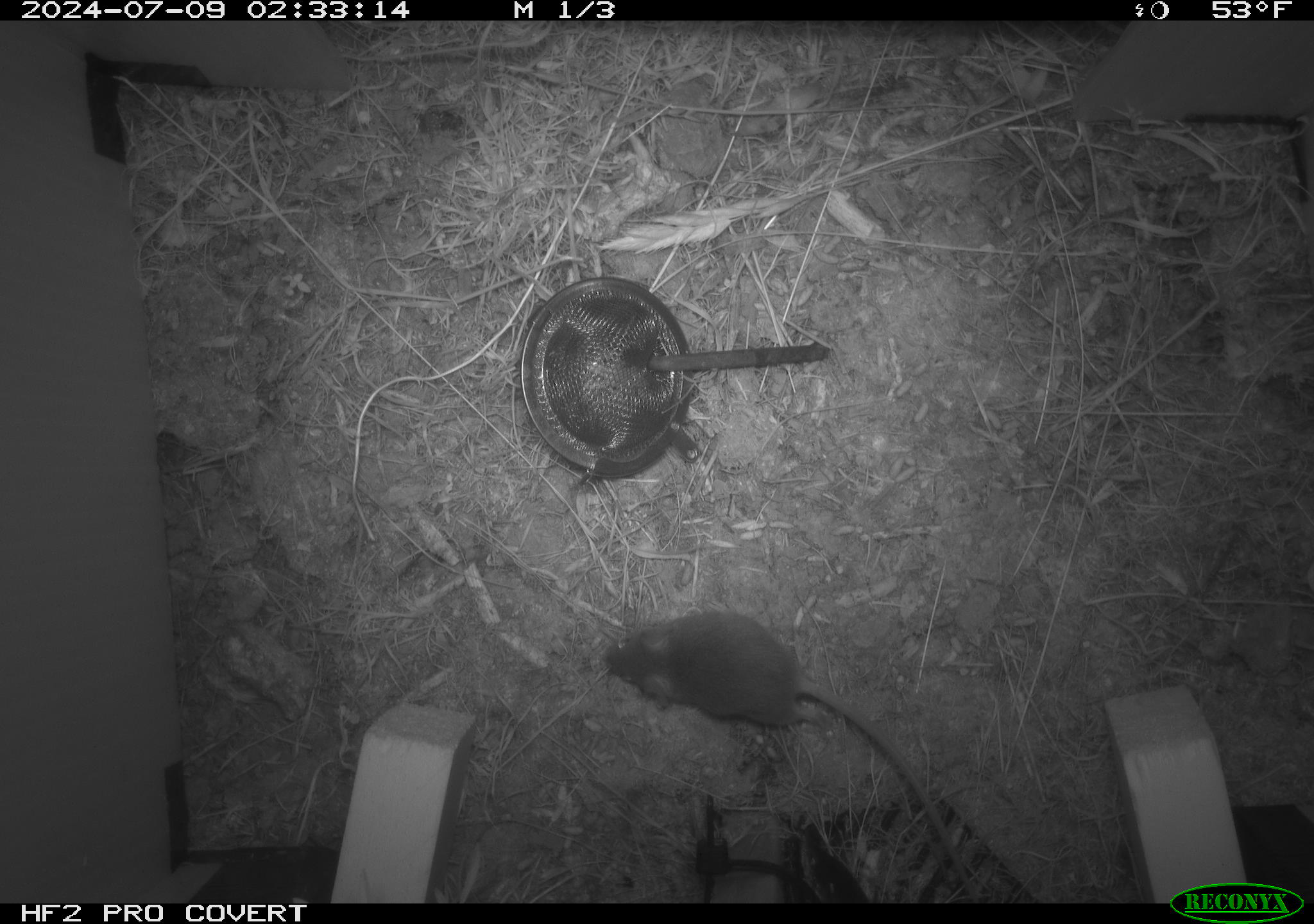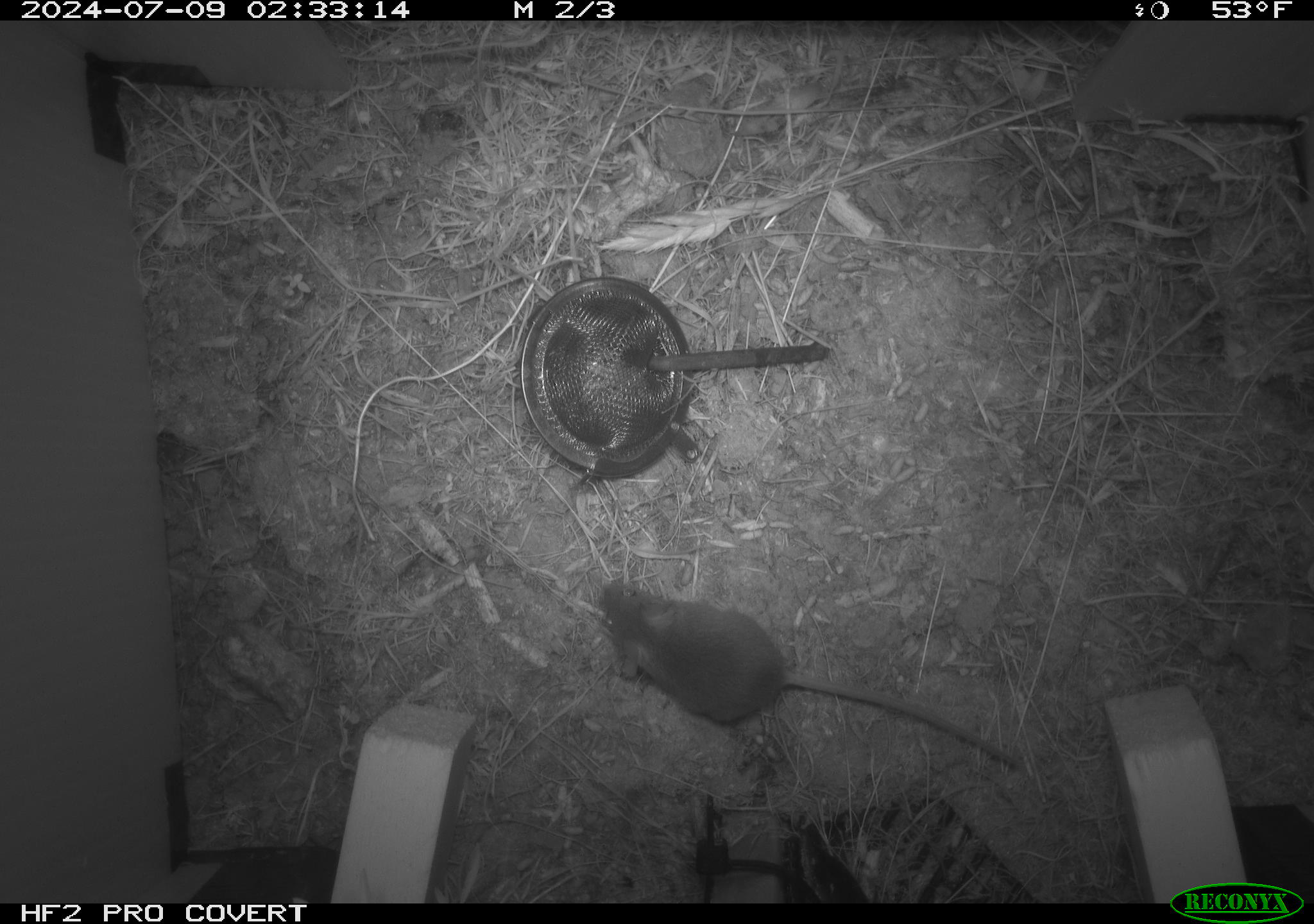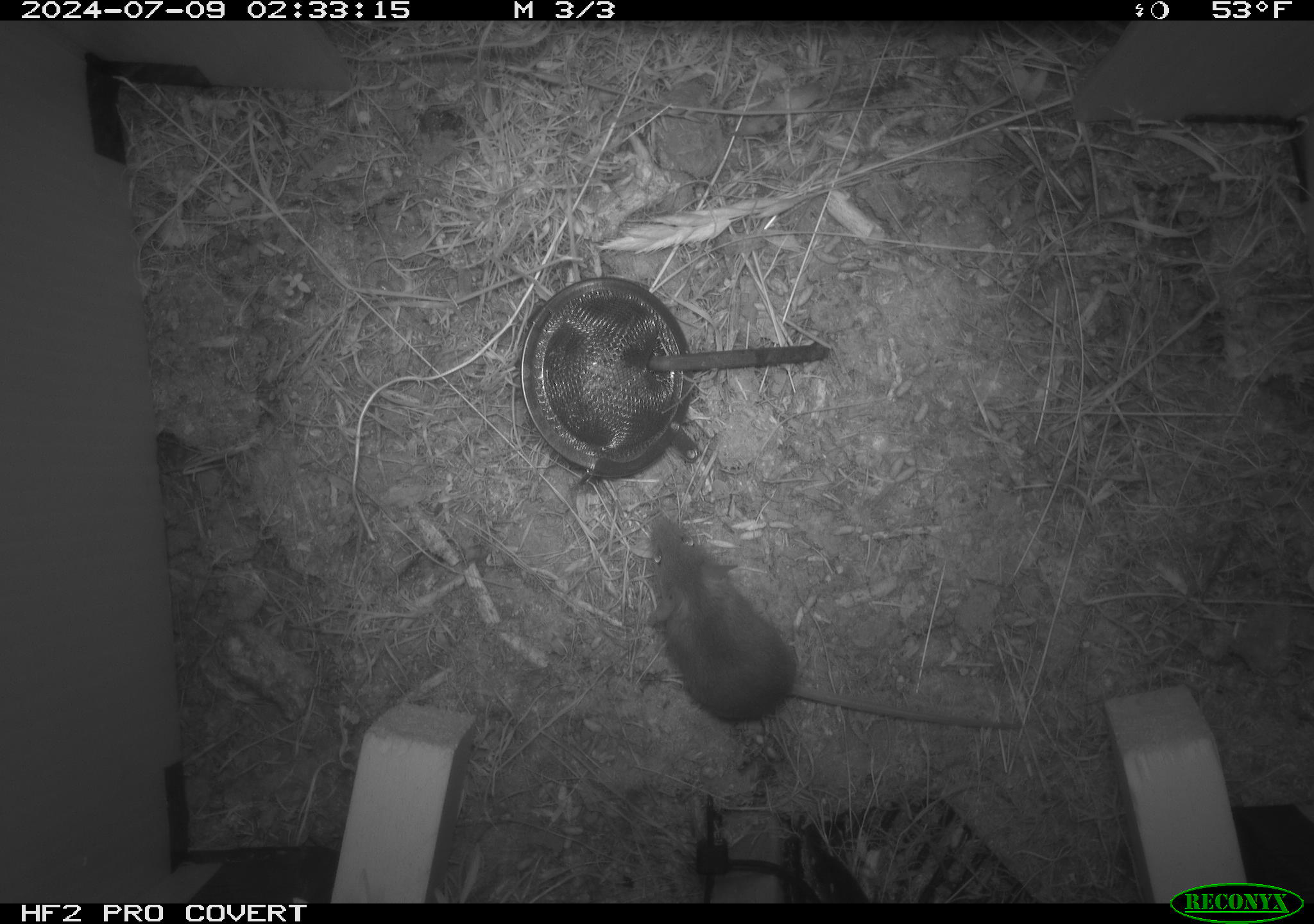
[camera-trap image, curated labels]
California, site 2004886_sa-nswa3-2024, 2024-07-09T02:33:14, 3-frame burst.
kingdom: Animalia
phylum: Chordata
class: Mammalia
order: Rodentia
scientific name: Rodentia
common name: rodent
Rodent (Rodentia).